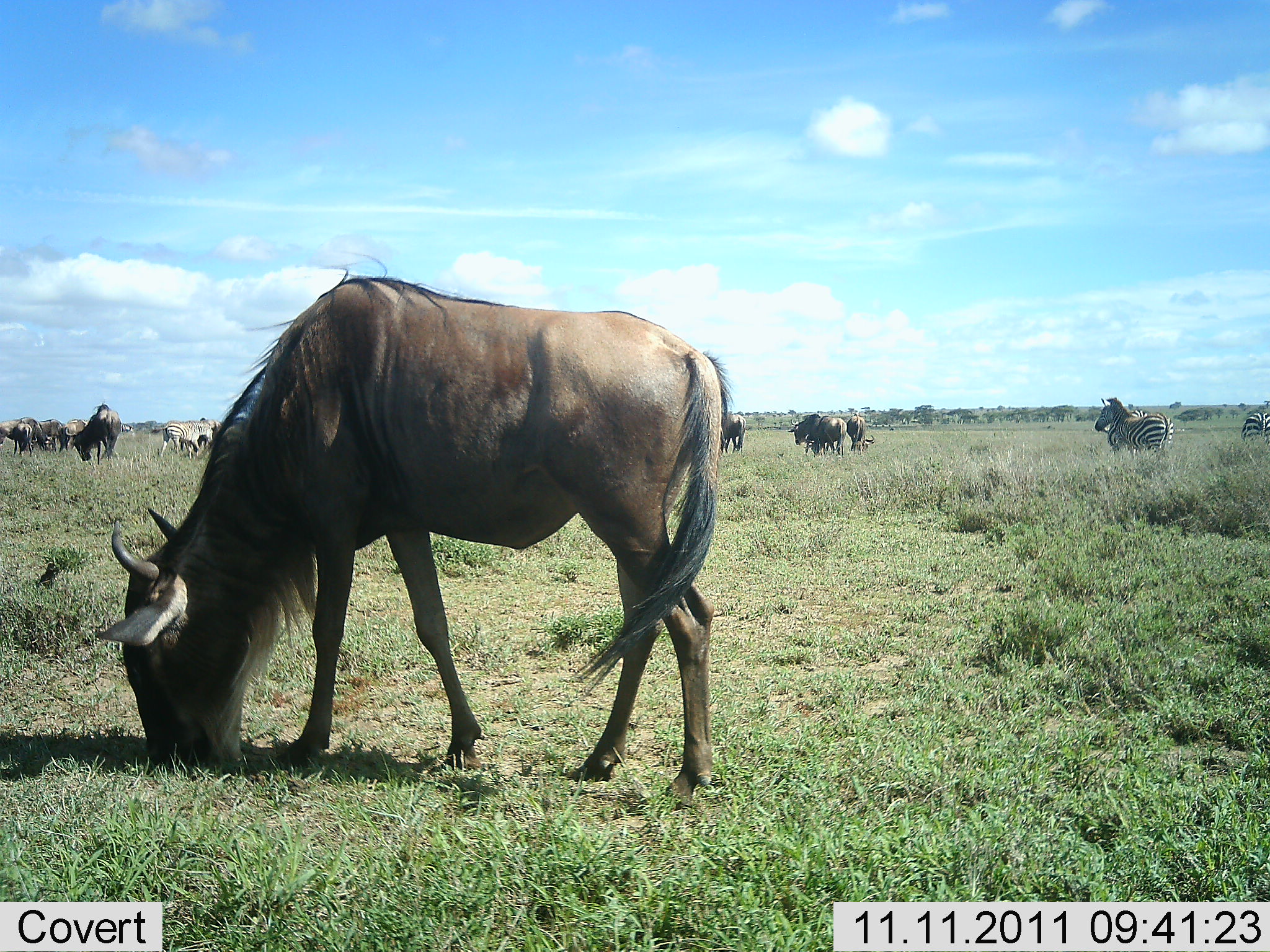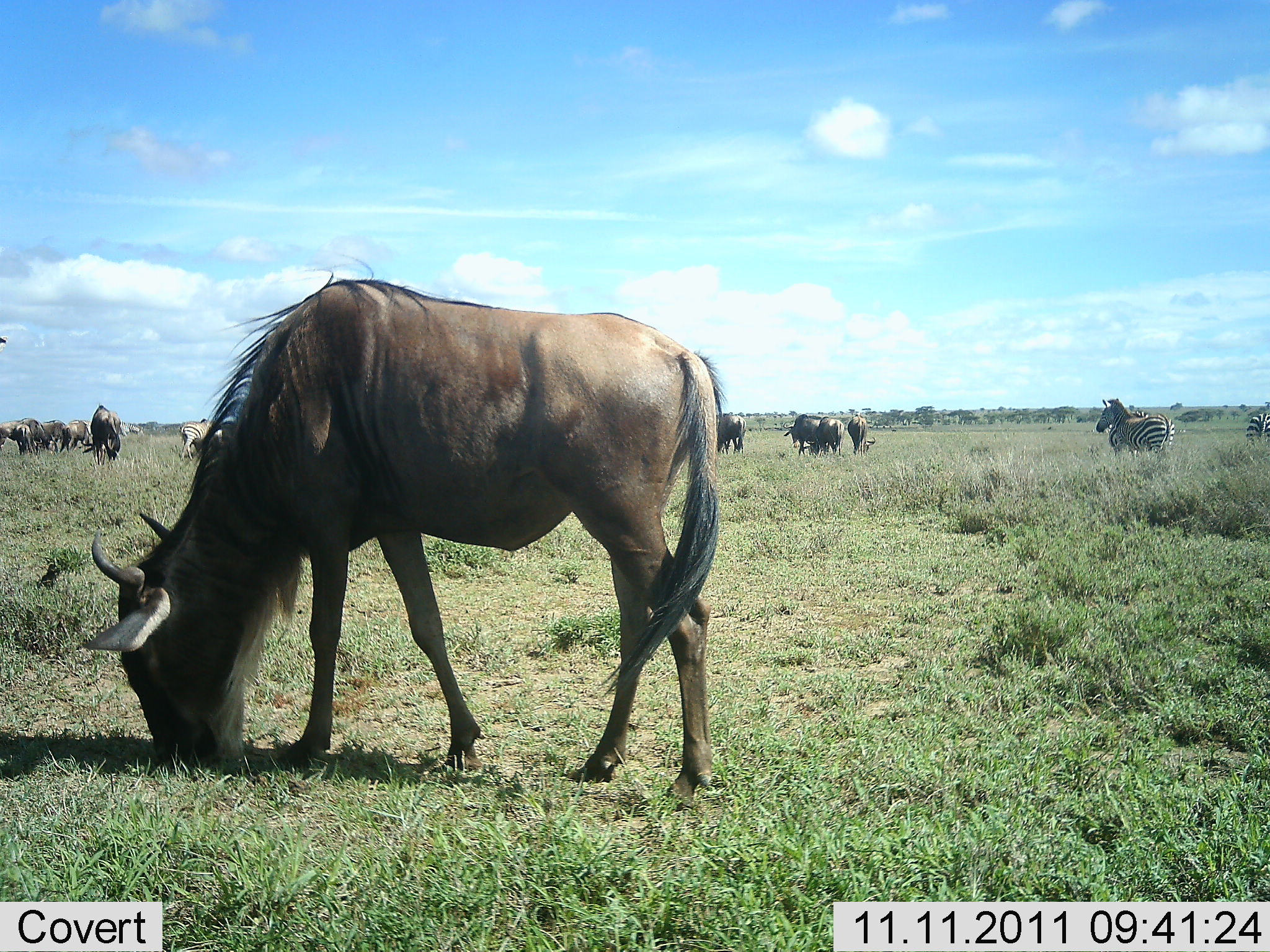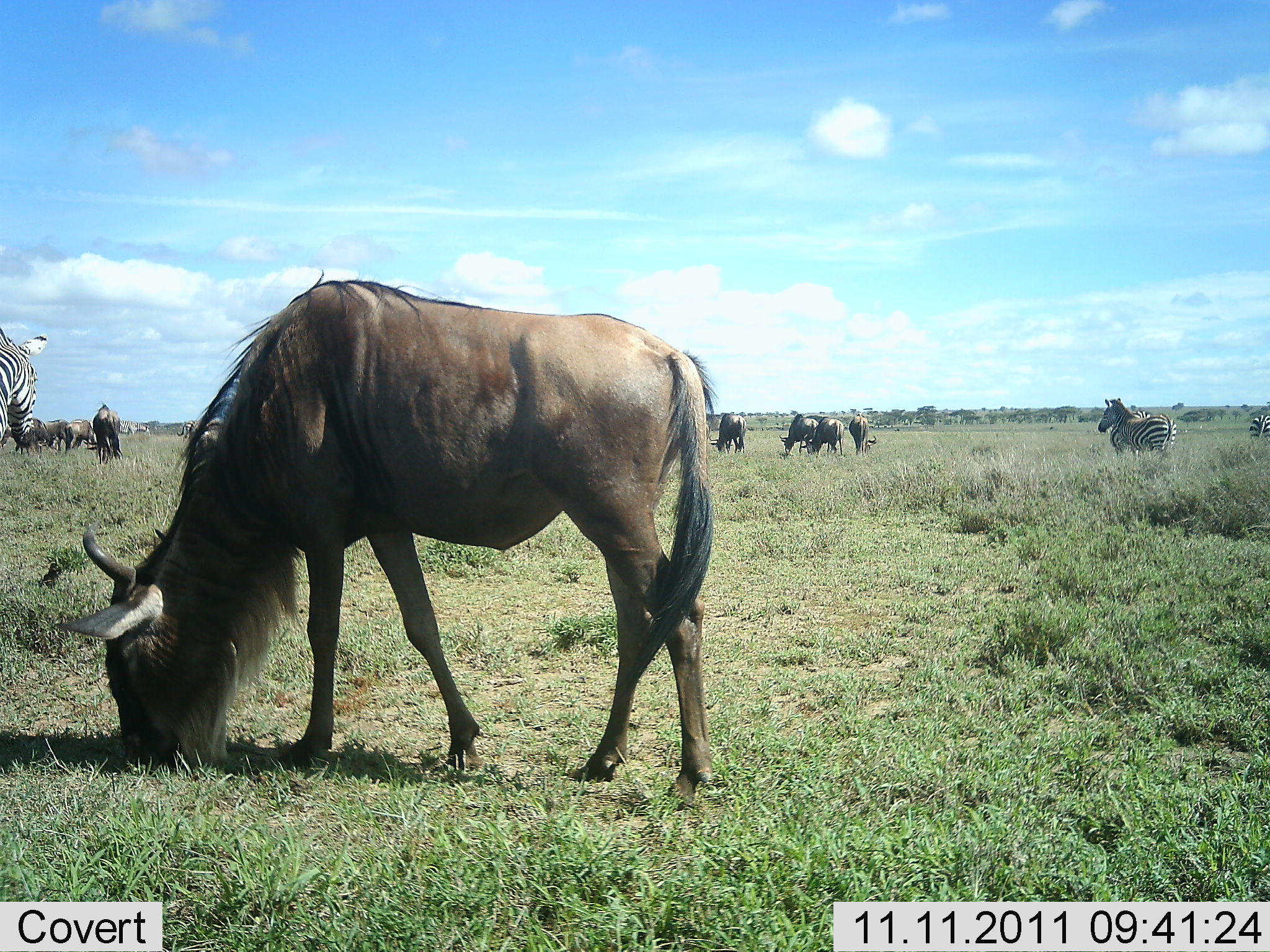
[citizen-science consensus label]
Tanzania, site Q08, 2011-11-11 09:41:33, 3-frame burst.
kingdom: Animalia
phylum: Chordata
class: Mammalia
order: Artiodactyla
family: Bovidae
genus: Connochaetes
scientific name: Connochaetes taurinus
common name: blue wildebeest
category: wildebeest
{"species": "wildebeest (blue wildebeest) (Connochaetes taurinus)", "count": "11-50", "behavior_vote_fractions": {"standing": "57%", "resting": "7%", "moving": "29%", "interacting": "0%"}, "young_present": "0%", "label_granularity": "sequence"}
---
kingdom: Animalia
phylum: Chordata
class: Mammalia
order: Perissodactyla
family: Equidae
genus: Equus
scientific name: Equus quagga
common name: plains zebra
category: zebra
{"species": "zebra (plains zebra) (Equus quagga)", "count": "3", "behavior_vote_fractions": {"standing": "85%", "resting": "0%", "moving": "54%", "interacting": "0%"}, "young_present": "0%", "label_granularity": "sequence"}